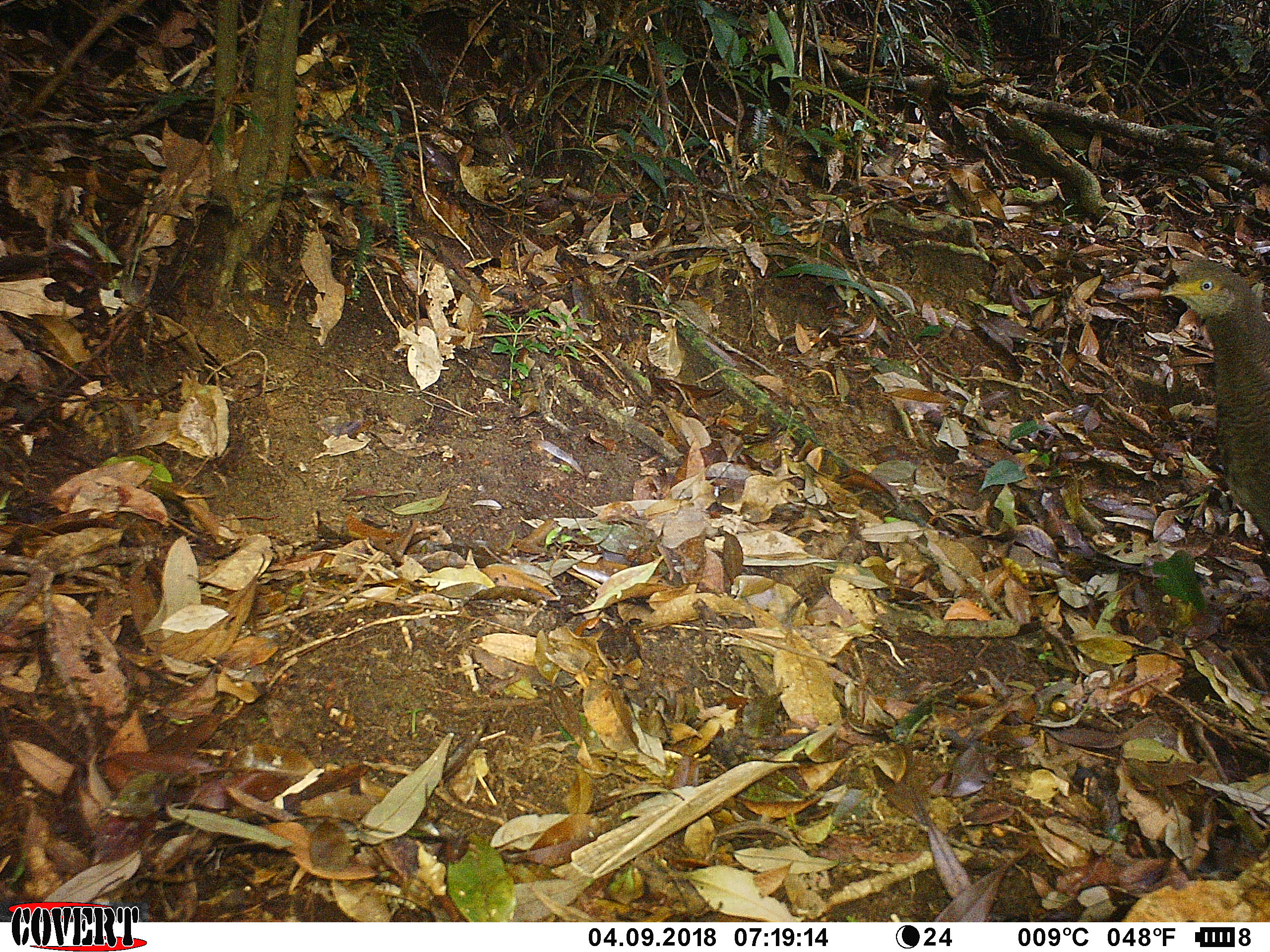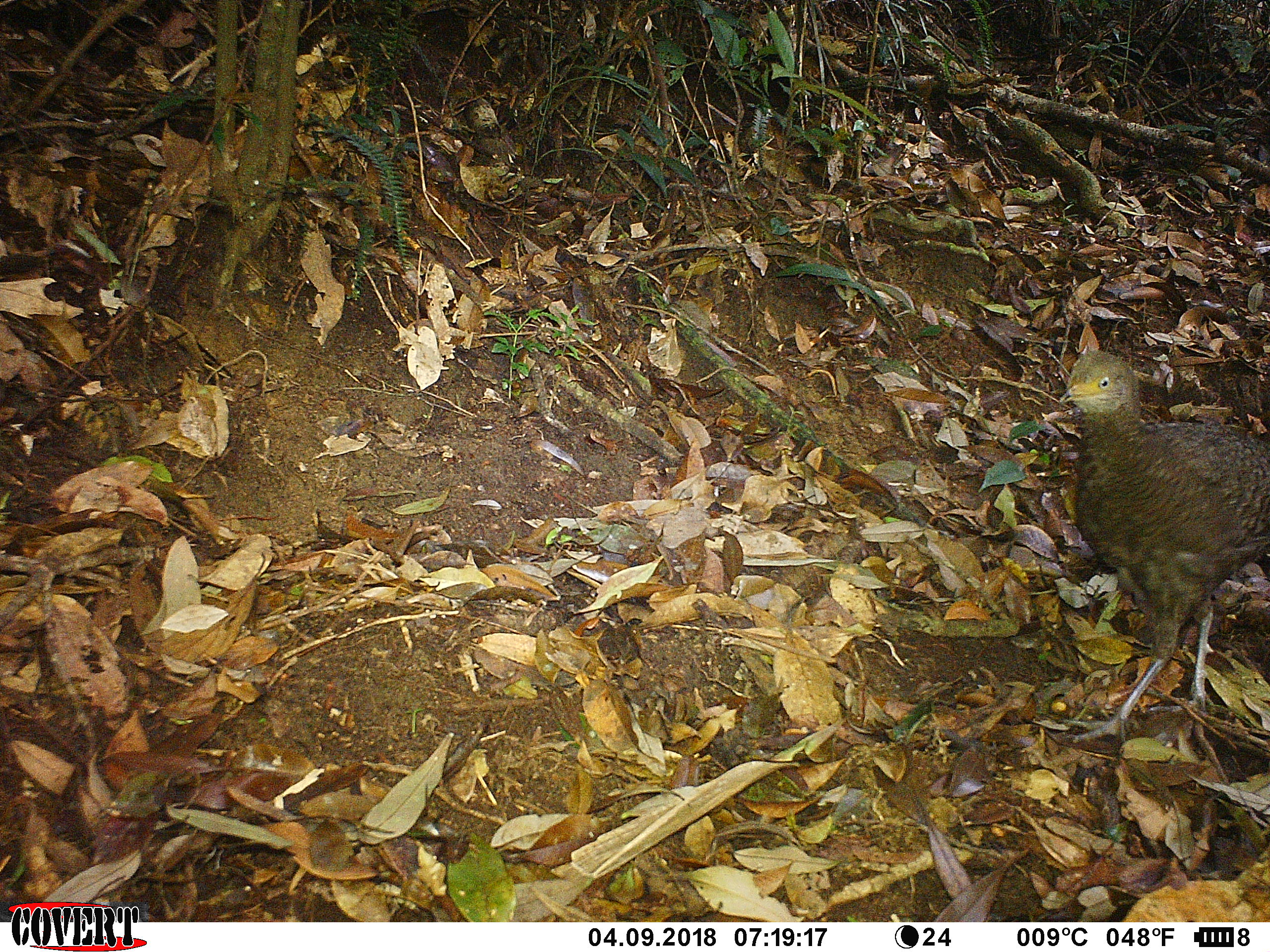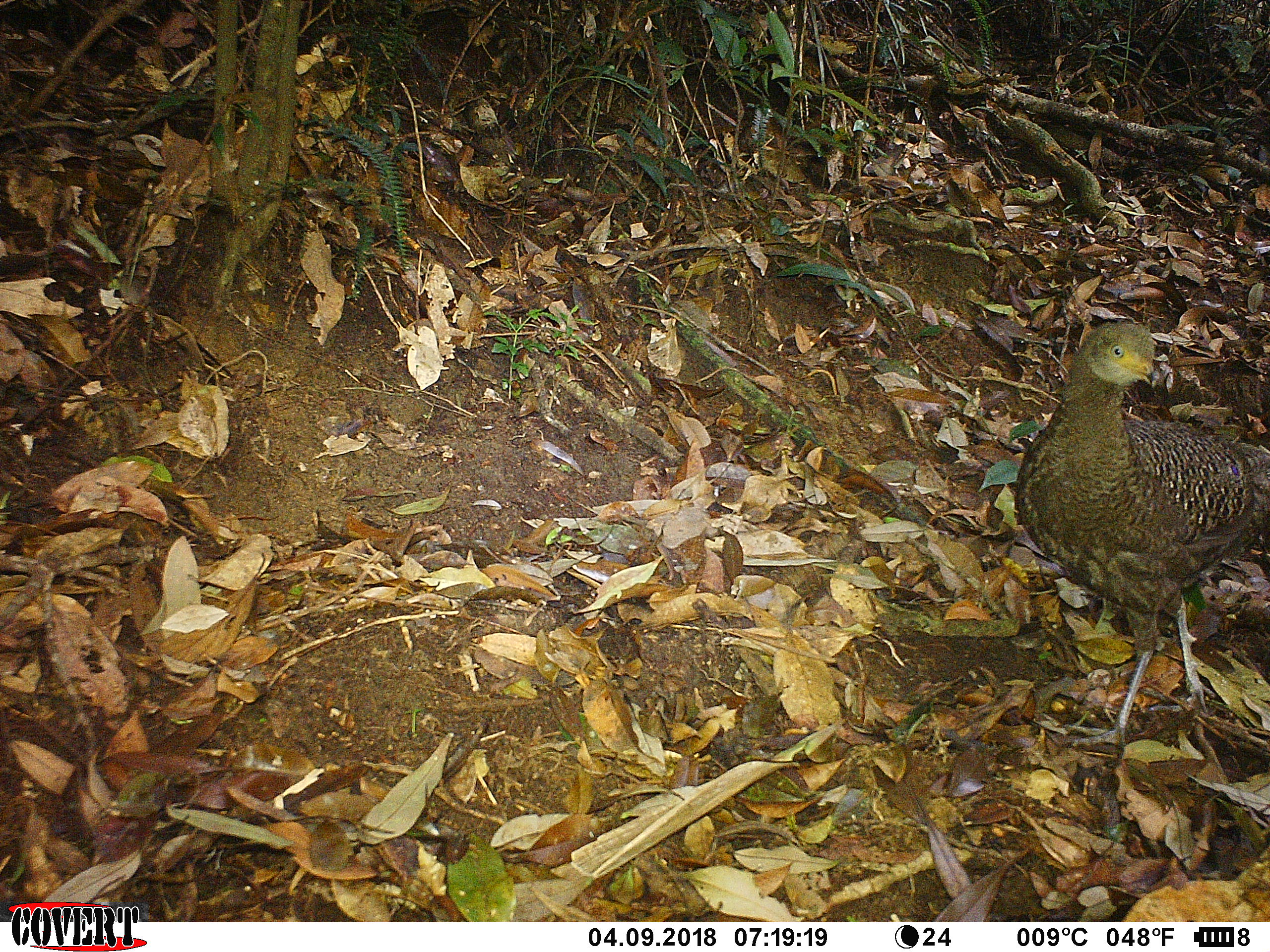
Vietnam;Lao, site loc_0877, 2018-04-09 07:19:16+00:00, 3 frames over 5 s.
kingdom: Animalia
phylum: Chordata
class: Aves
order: Galliformes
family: Phasianidae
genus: Polyplectron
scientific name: Polyplectron bicalcaratum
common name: gray peacock-pheasant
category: grey peacock pheasant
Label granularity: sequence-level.